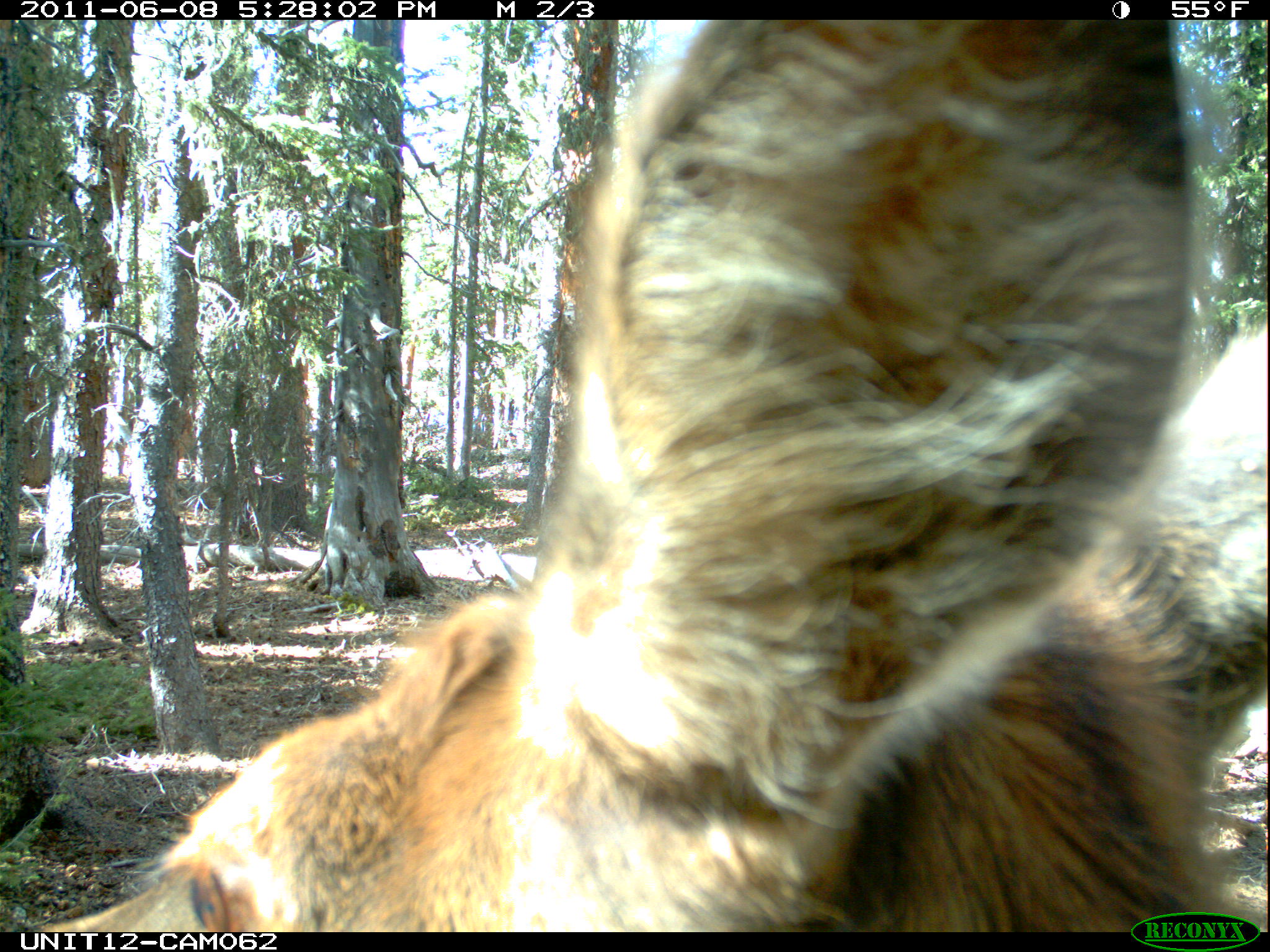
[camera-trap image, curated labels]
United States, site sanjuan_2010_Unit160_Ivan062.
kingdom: Animalia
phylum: Chordata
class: Mammalia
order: Artiodactyla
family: Cervidae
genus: Cervus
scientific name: Cervus elaphus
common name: red deer